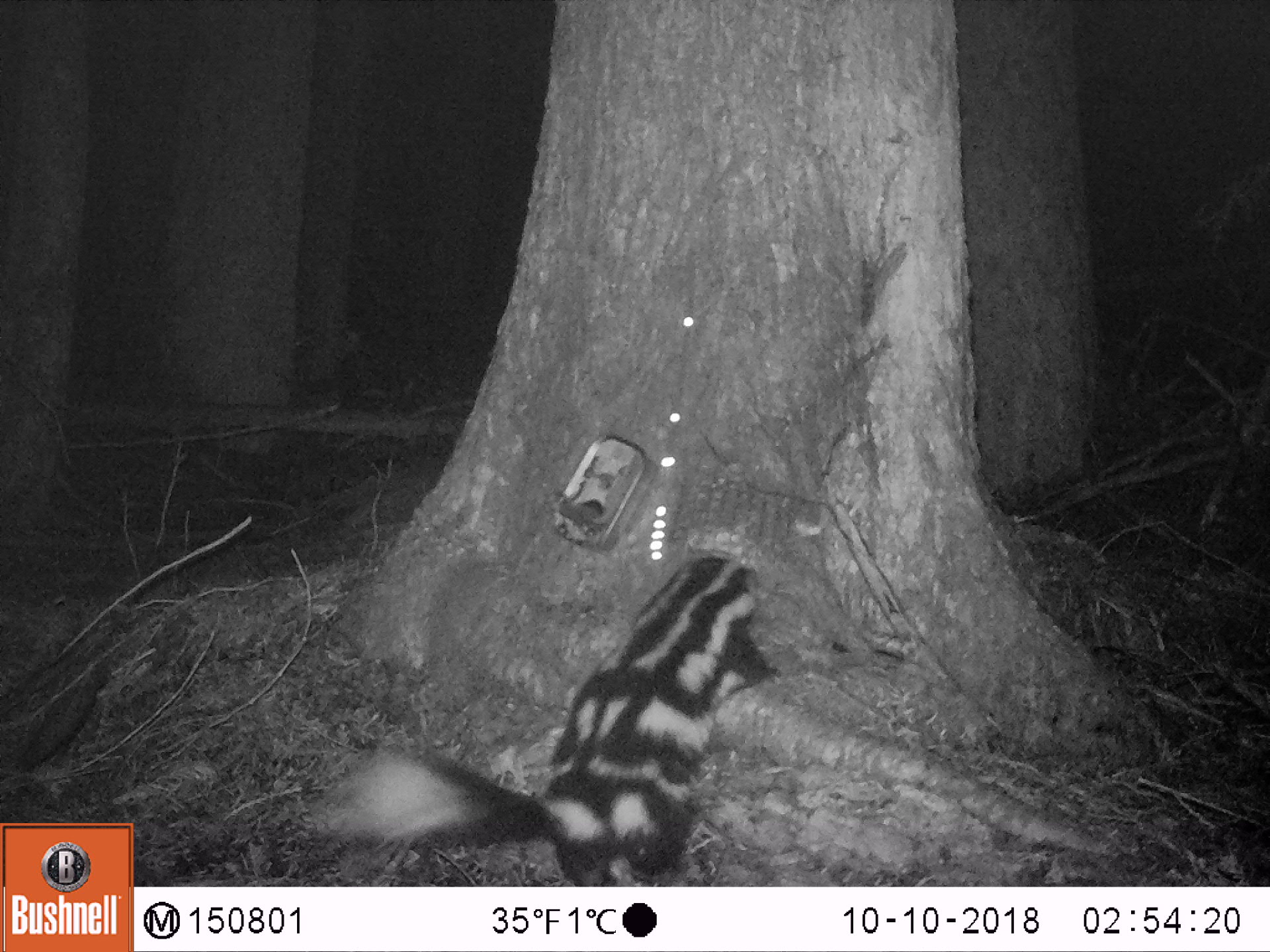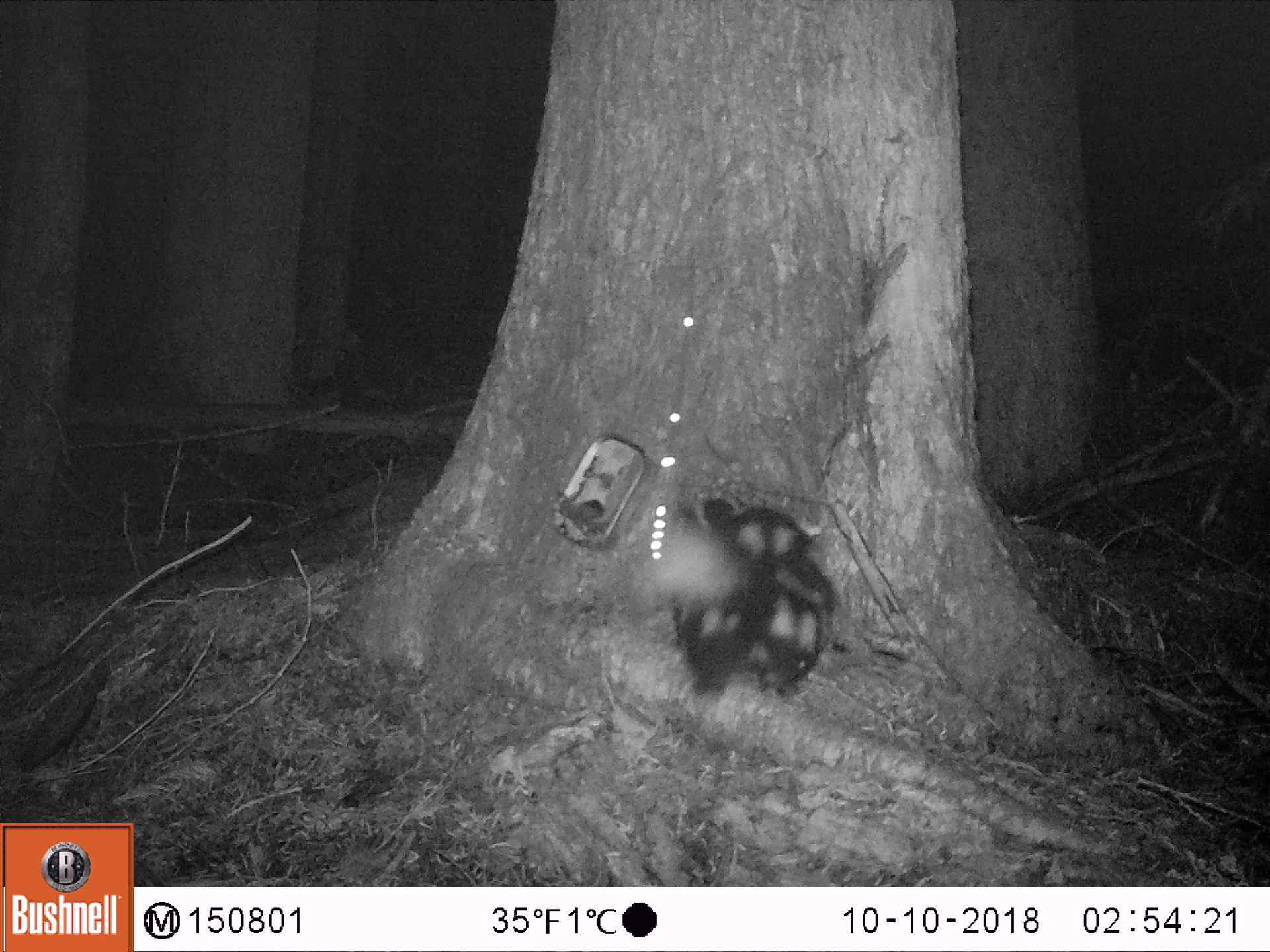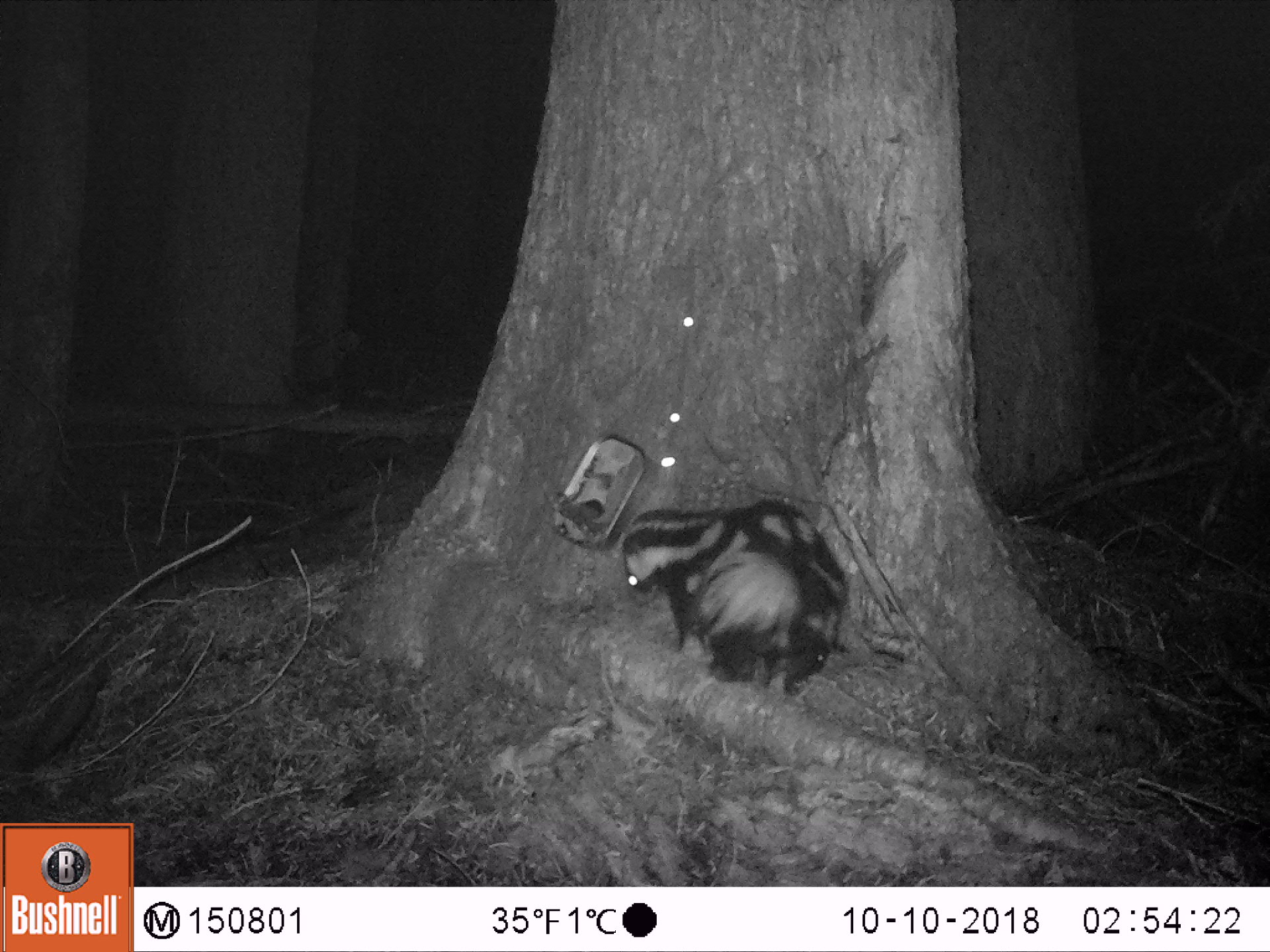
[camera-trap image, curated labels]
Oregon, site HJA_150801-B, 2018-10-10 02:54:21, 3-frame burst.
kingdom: Animalia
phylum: Chordata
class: Mammalia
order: Carnivora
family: Mephitidae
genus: Spilogale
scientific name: Spilogale gracilis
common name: western spotted skunk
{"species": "western spotted skunk (Spilogale gracilis)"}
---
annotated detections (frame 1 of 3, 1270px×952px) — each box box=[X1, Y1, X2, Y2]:
western spotted skunk: box=[311, 546, 786, 882]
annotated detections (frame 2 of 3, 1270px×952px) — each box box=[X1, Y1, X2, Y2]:
western spotted skunk: box=[614, 468, 859, 737]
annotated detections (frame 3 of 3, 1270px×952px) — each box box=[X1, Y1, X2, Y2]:
western spotted skunk: box=[587, 501, 865, 721]